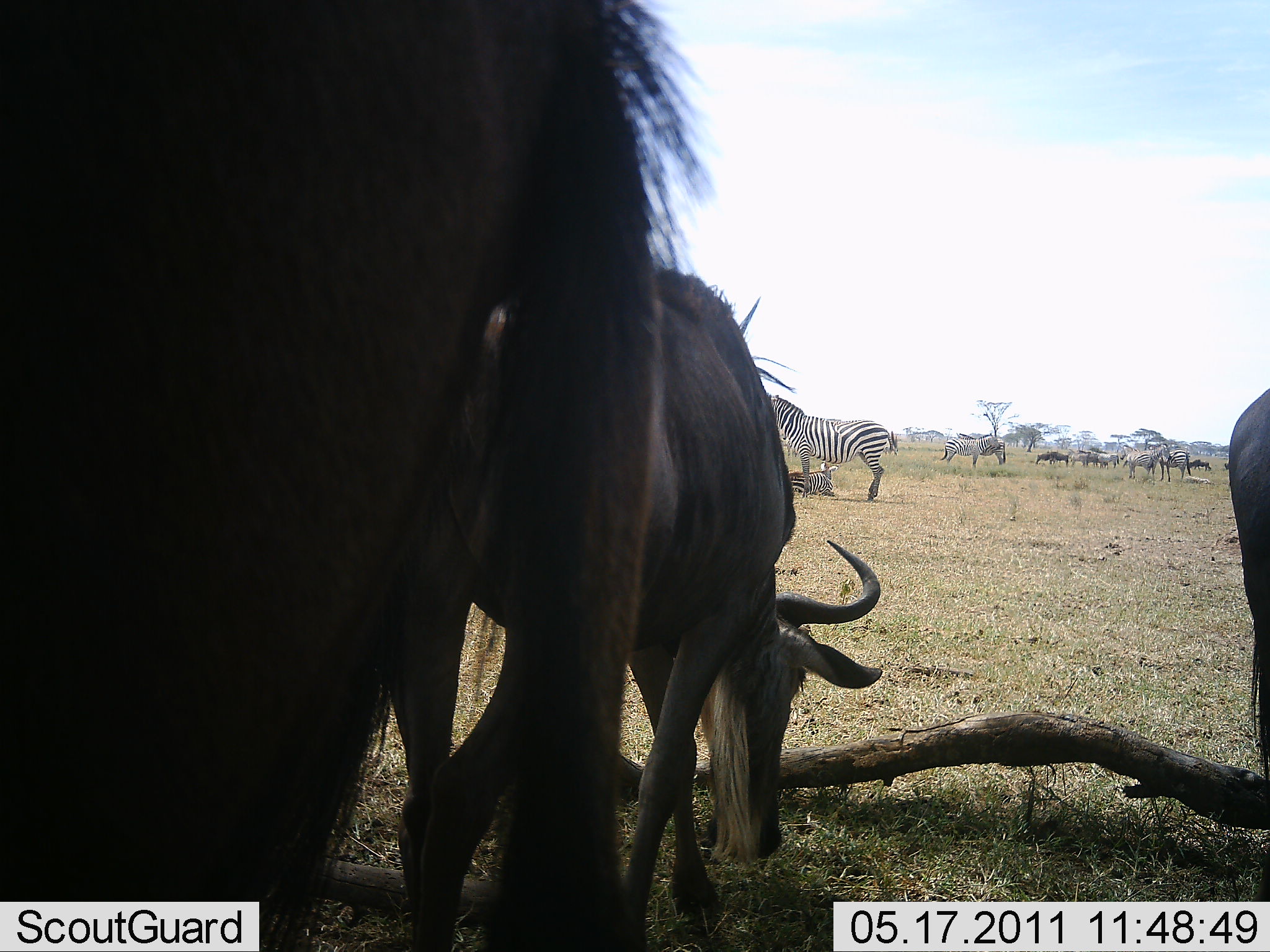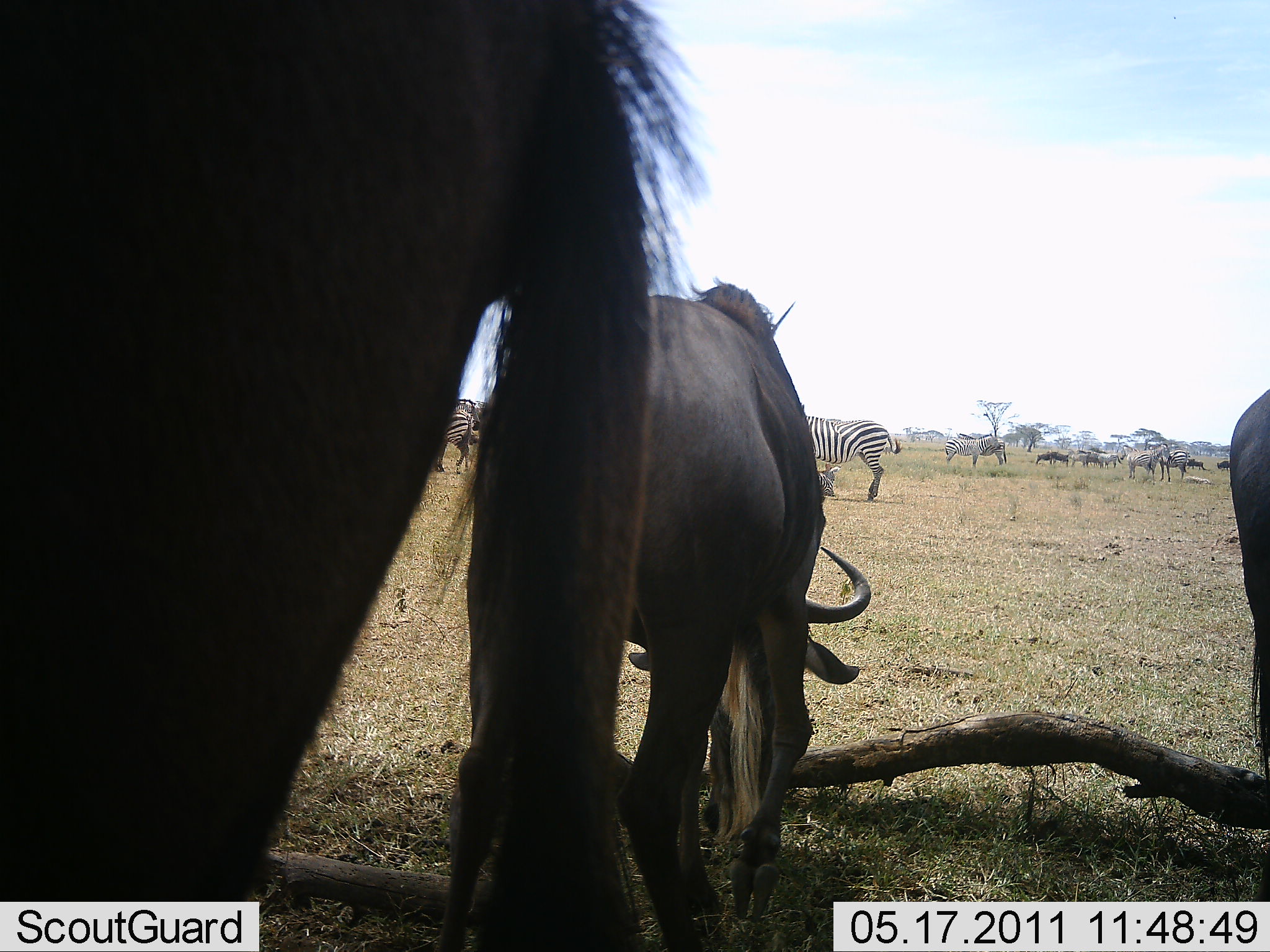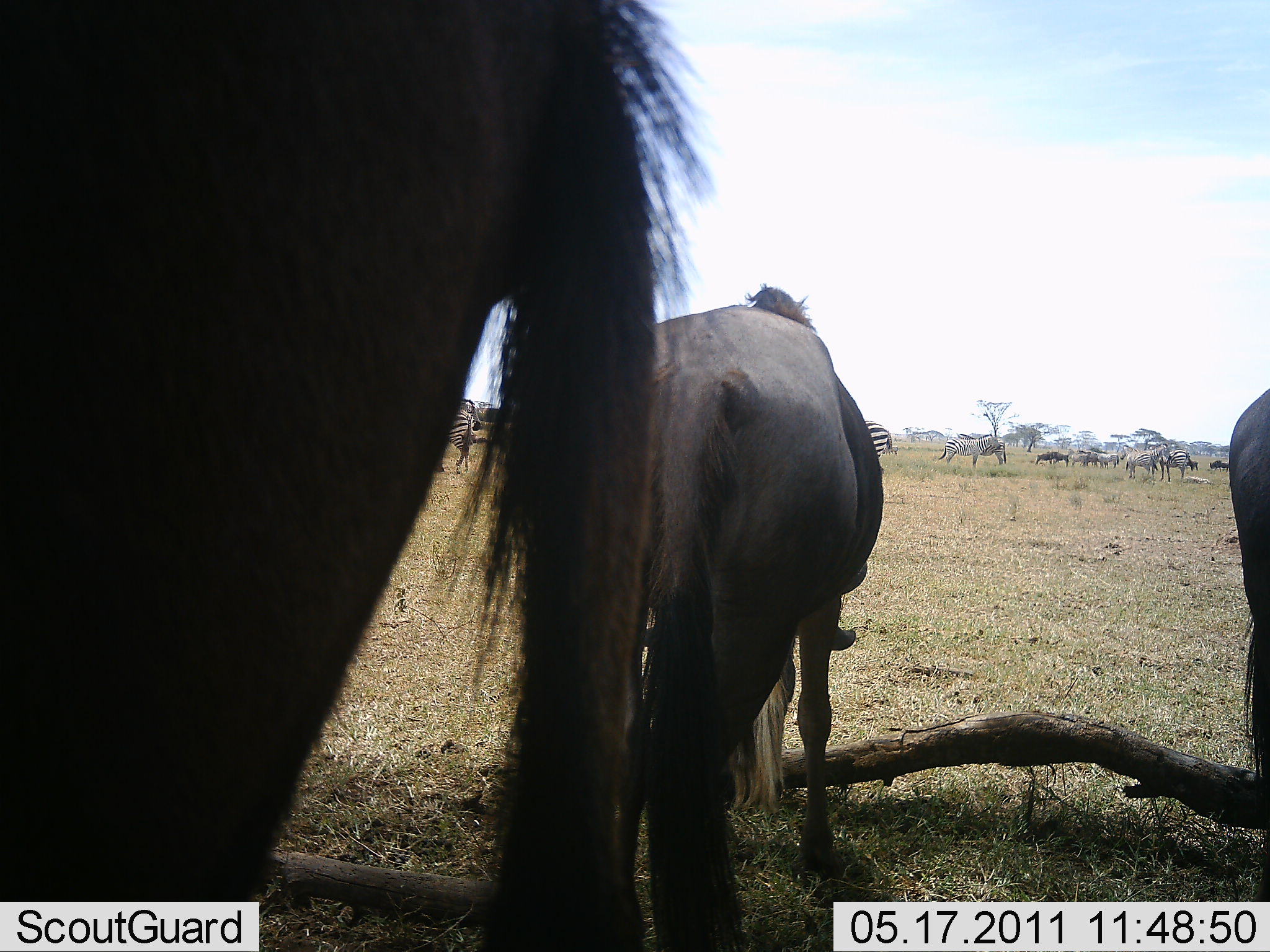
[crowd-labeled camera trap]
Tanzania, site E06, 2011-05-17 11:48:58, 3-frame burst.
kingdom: Animalia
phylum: Chordata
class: Mammalia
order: Artiodactyla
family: Bovidae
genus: Connochaetes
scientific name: Connochaetes taurinus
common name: blue wildebeest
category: wildebeest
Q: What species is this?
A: Wildebeest (blue wildebeest) (Connochaetes taurinus).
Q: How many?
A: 5.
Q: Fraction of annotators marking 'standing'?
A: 60%.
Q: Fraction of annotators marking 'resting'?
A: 0%.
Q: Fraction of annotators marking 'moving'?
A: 30%.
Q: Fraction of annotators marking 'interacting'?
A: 0%.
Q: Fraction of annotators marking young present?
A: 0%.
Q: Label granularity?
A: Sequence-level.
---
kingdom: Animalia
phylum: Chordata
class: Mammalia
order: Perissodactyla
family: Equidae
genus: Equus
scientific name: Equus quagga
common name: plains zebra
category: zebra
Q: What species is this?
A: Zebra (plains zebra) (Equus quagga).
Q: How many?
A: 4.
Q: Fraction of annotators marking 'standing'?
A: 90%.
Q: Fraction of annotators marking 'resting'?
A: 30%.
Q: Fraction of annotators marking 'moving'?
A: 10%.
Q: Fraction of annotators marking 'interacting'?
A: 0%.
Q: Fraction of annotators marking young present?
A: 10%.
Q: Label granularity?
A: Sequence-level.